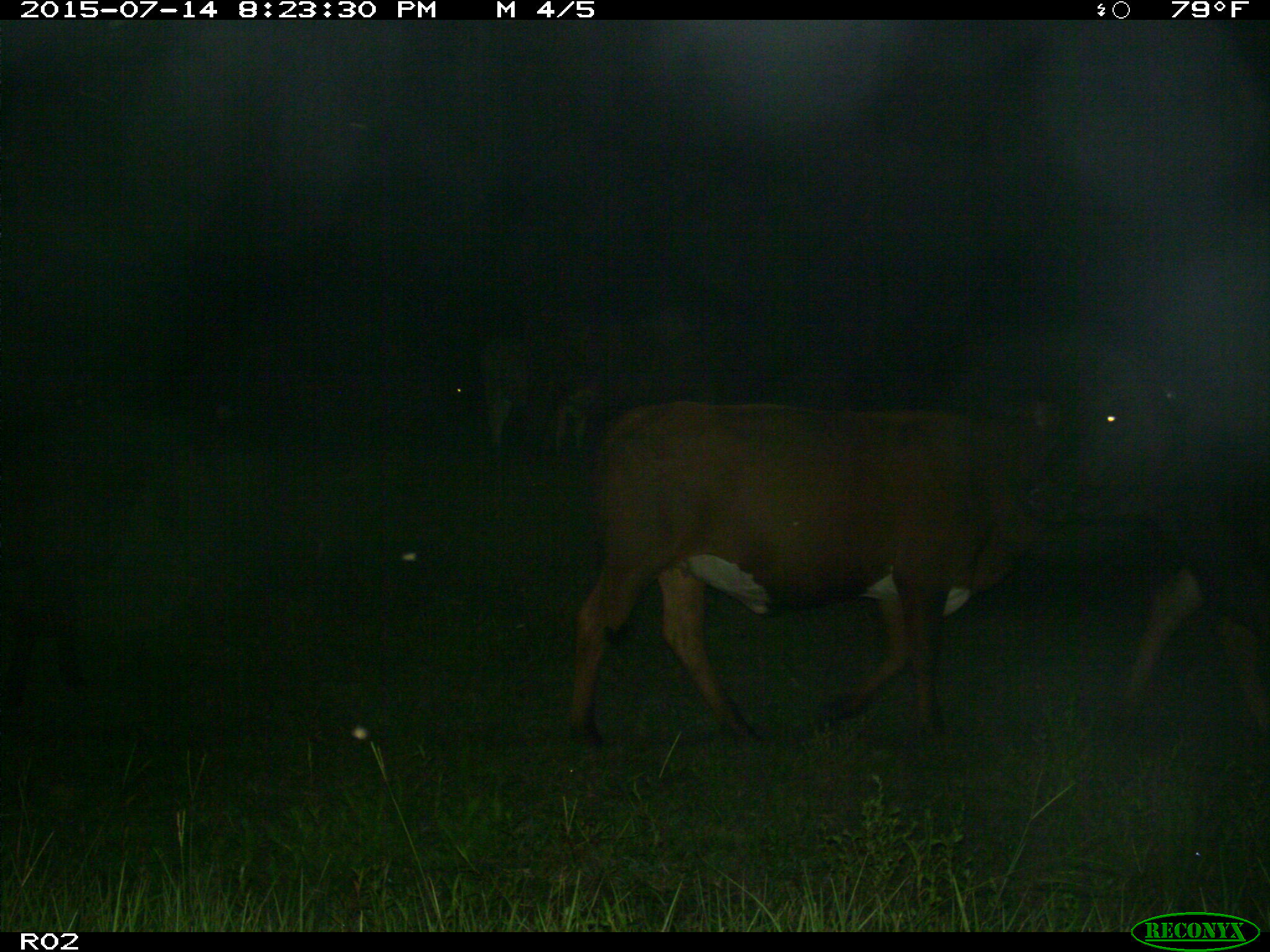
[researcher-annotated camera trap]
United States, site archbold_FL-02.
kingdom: Animalia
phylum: Chordata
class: Mammalia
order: Artiodactyla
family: Bovidae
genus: Bos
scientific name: Bos taurus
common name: domestic cow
Bos taurus (domestic cow).